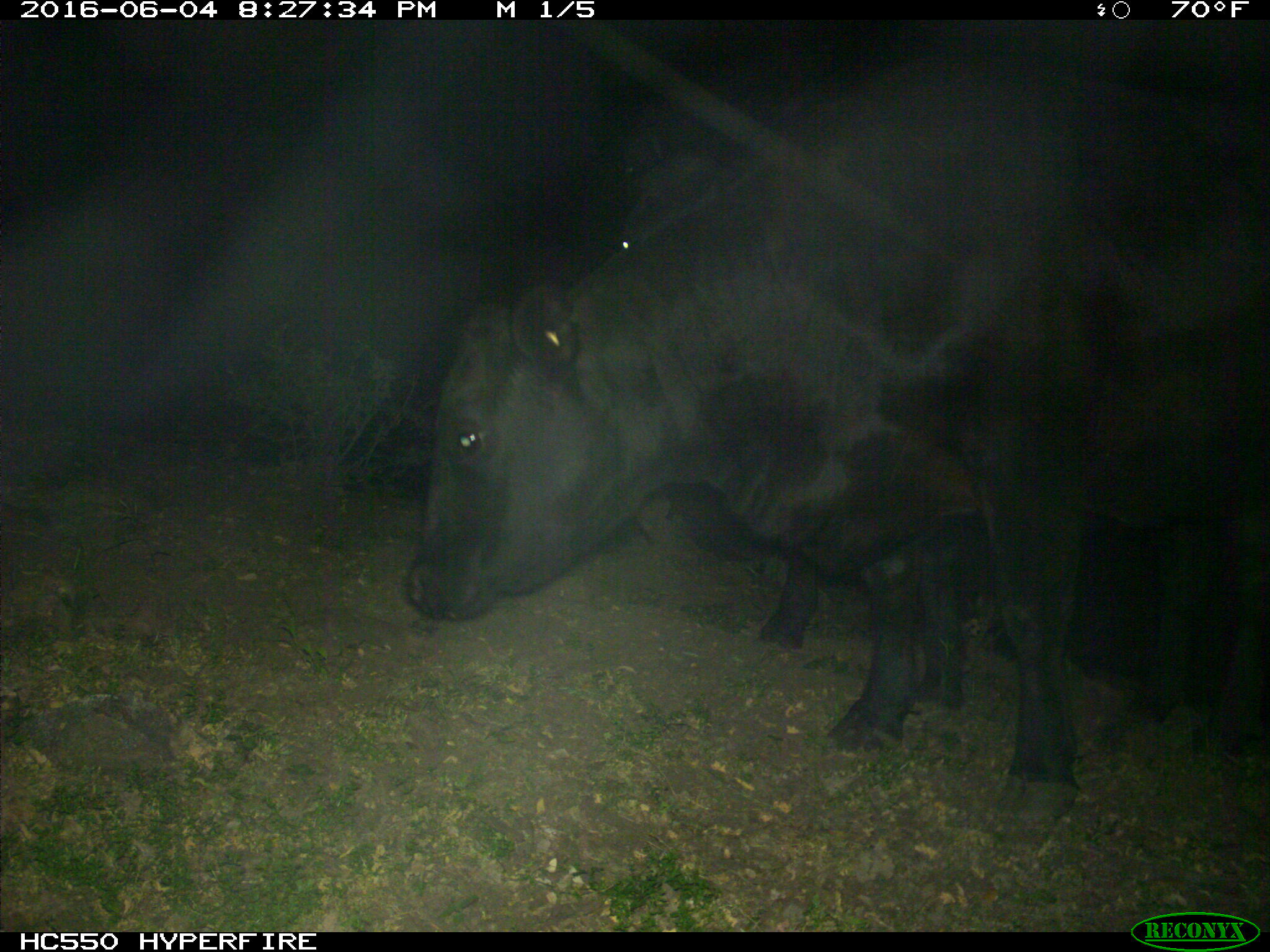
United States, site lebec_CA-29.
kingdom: Animalia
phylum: Chordata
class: Mammalia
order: Artiodactyla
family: Bovidae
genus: Bos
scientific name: Bos taurus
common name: domestic cow